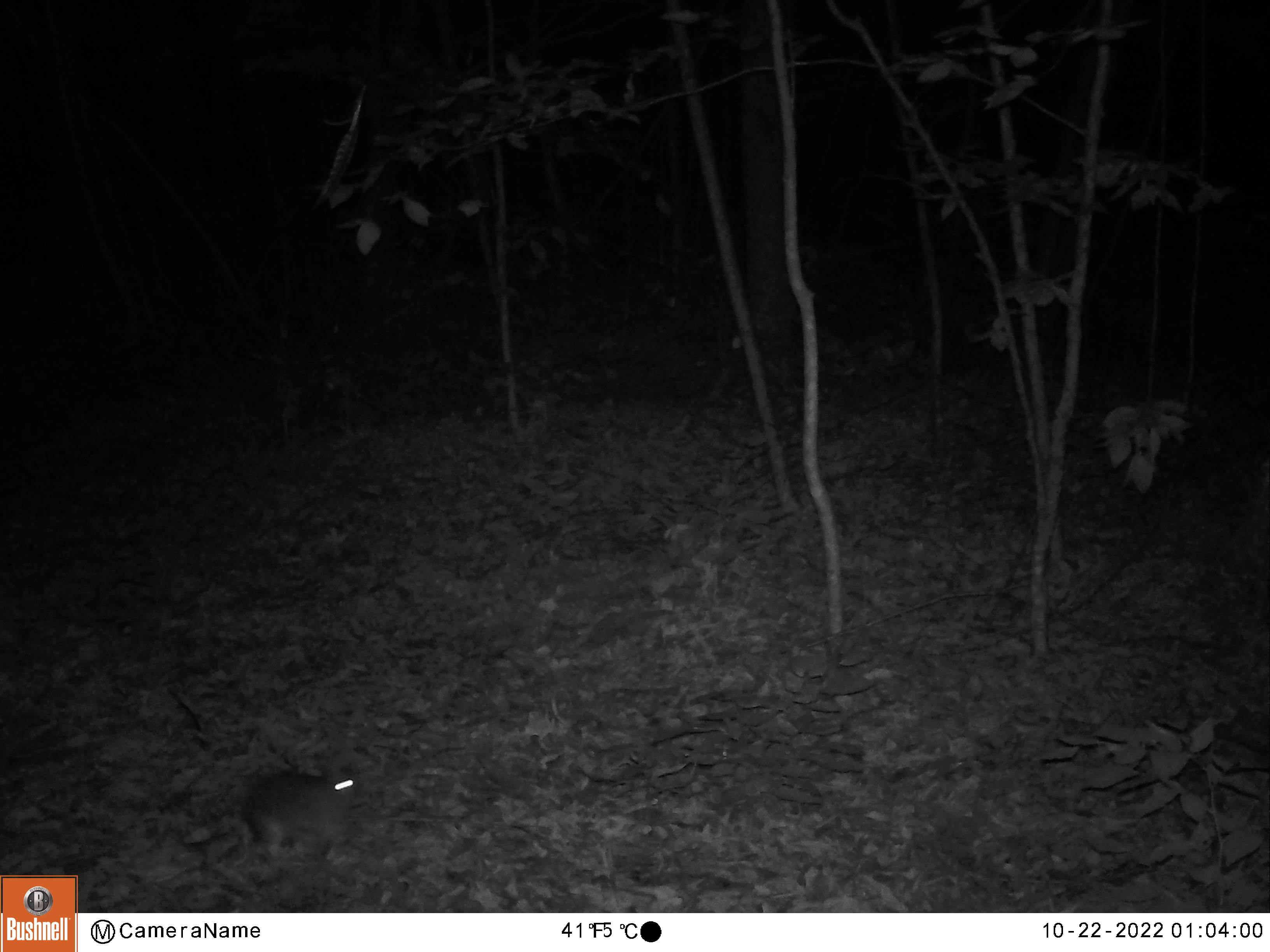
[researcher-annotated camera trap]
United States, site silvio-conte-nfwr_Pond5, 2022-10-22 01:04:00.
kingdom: Animalia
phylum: Chordata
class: Mammalia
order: Lagomorpha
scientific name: Lagomorpha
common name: rabbit or hare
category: rabbit or hare sp.